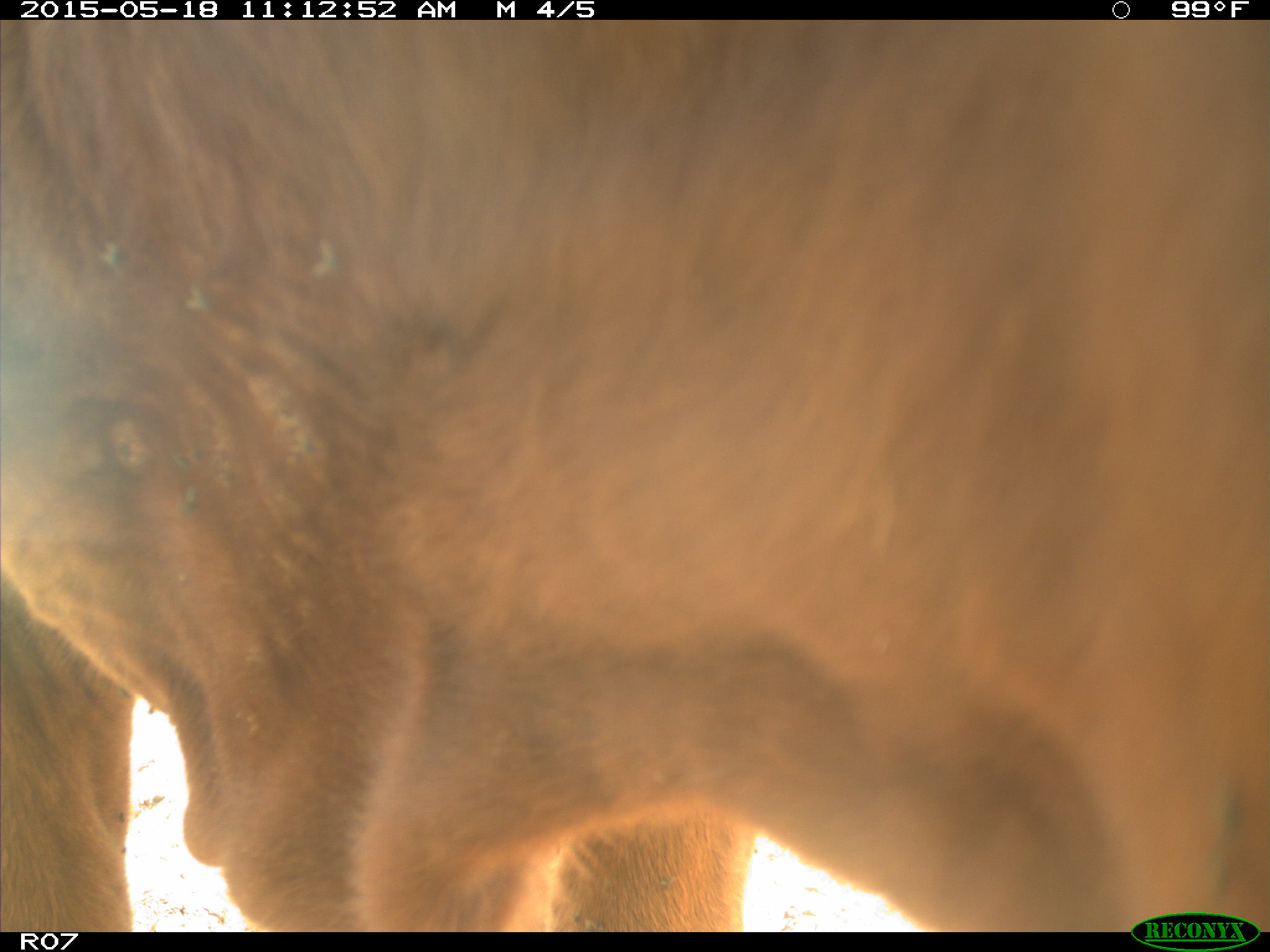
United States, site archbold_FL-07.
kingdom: Animalia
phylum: Chordata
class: Mammalia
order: Artiodactyla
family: Bovidae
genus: Bos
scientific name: Bos taurus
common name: domestic cow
Bos taurus (domestic cow).